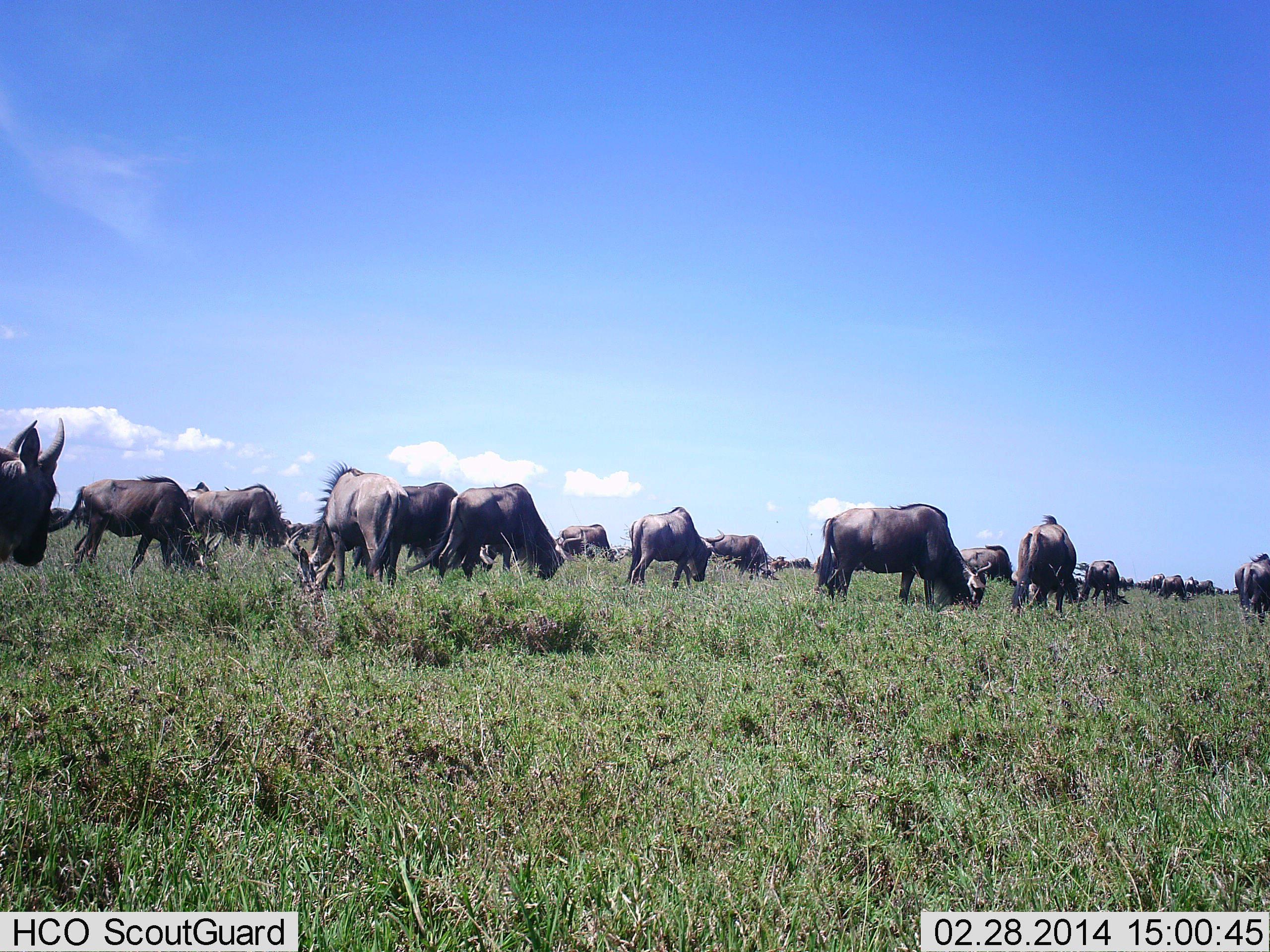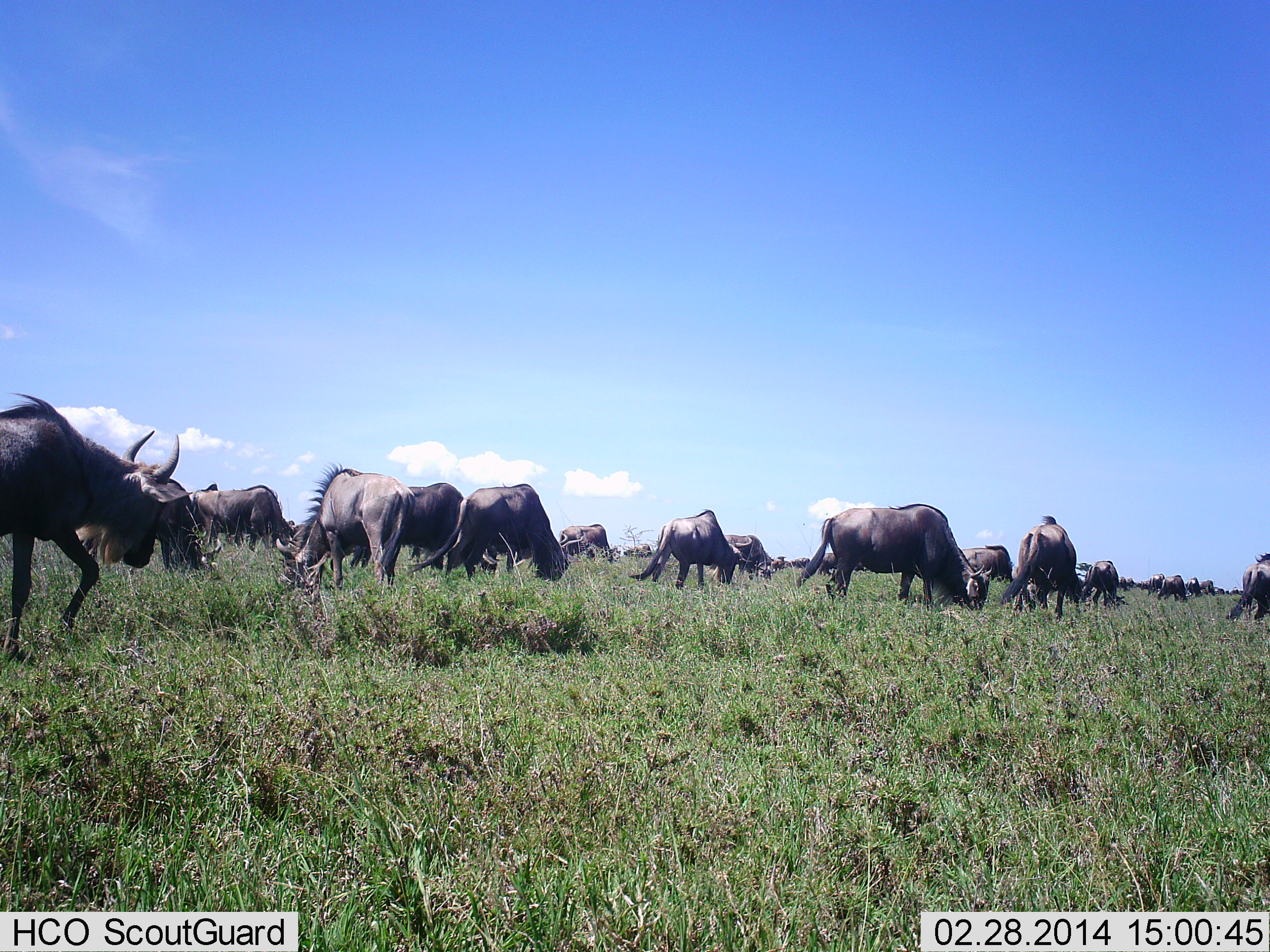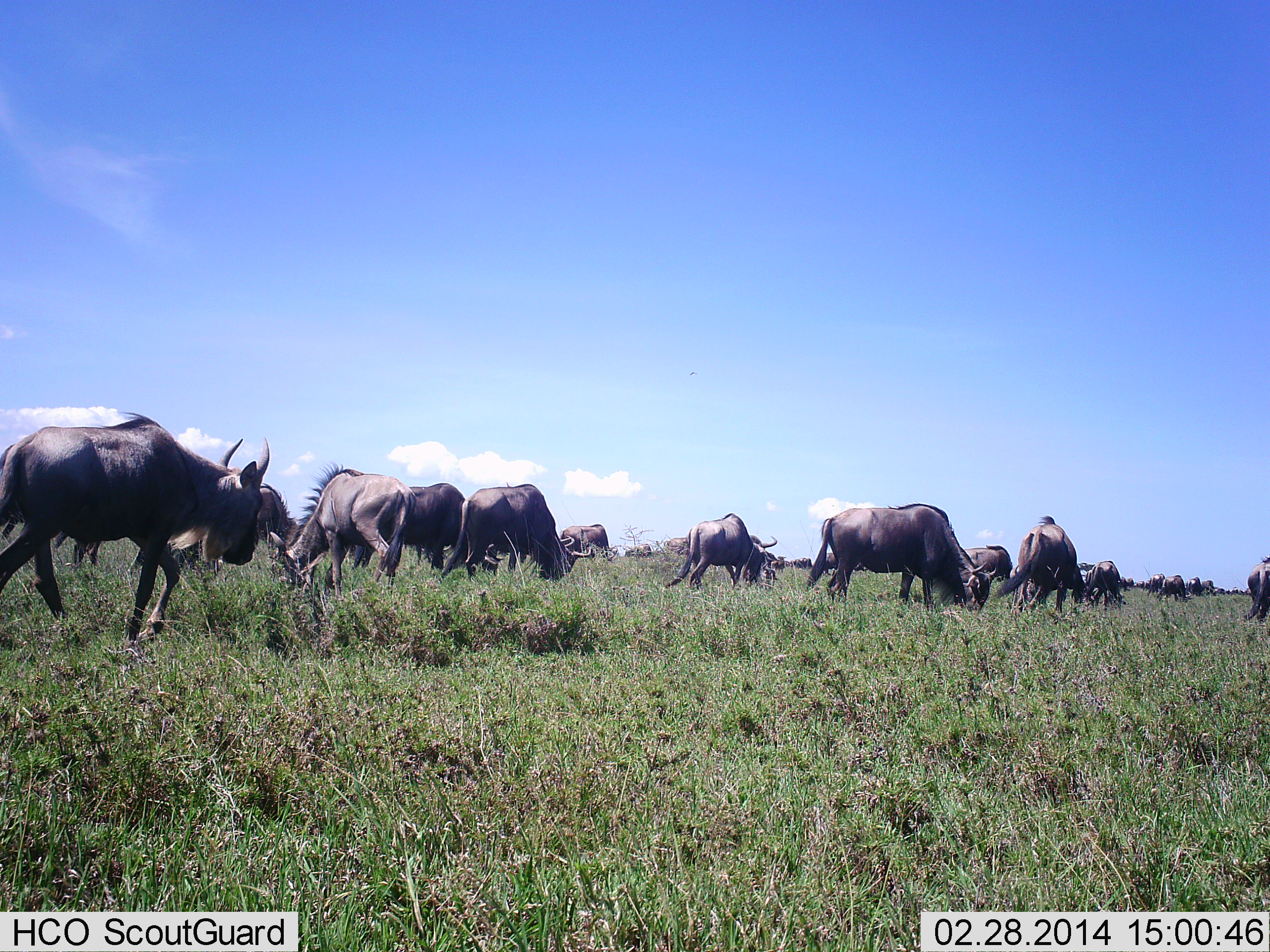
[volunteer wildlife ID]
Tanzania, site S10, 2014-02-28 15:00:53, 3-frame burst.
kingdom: Animalia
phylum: Chordata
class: Mammalia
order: Artiodactyla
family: Bovidae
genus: Connochaetes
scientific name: Connochaetes taurinus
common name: blue wildebeest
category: wildebeest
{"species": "wildebeest (blue wildebeest) (Connochaetes taurinus)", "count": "11-50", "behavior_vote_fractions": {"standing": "50%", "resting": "0%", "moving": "30%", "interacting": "0%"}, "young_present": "0%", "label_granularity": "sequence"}